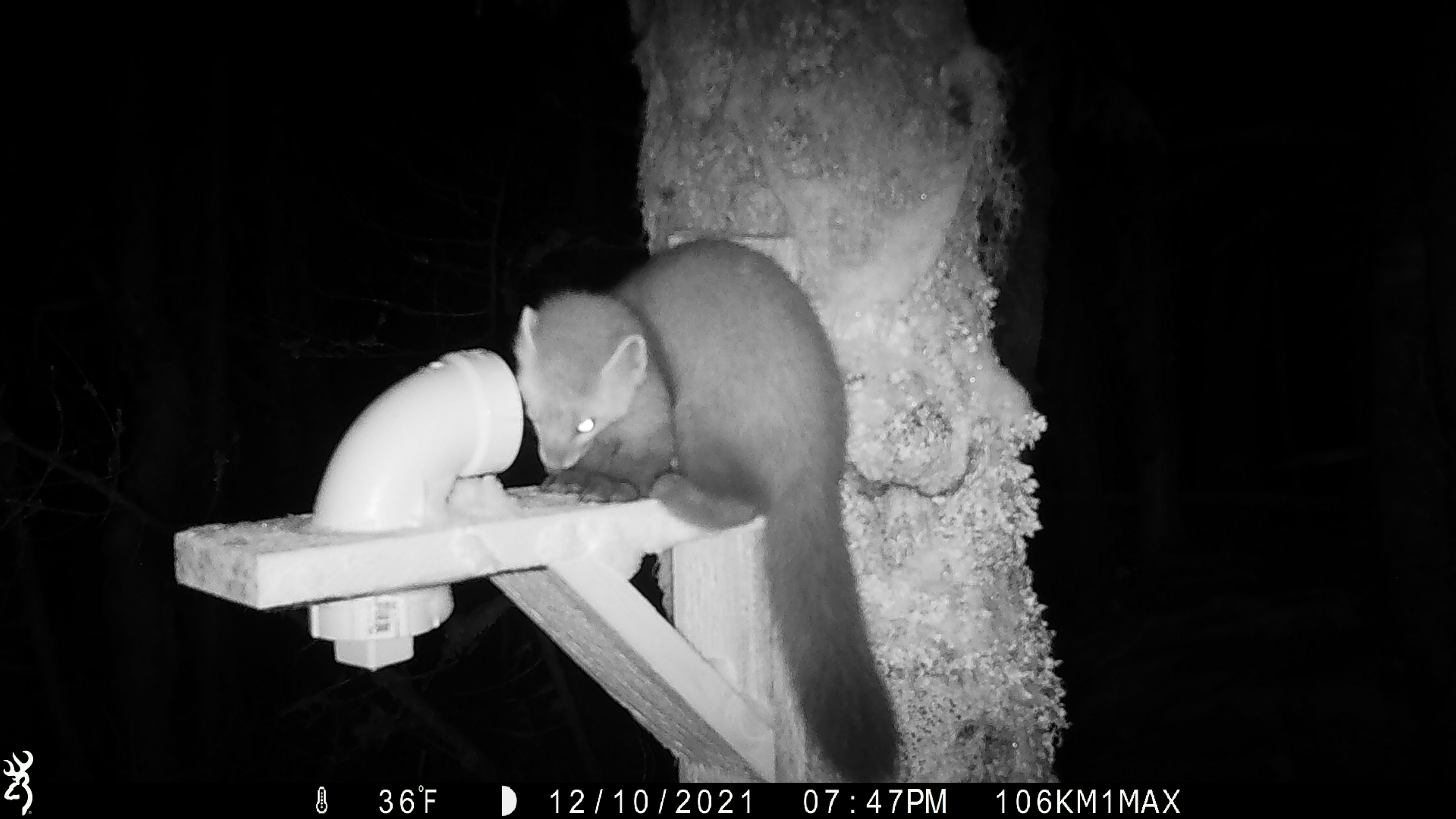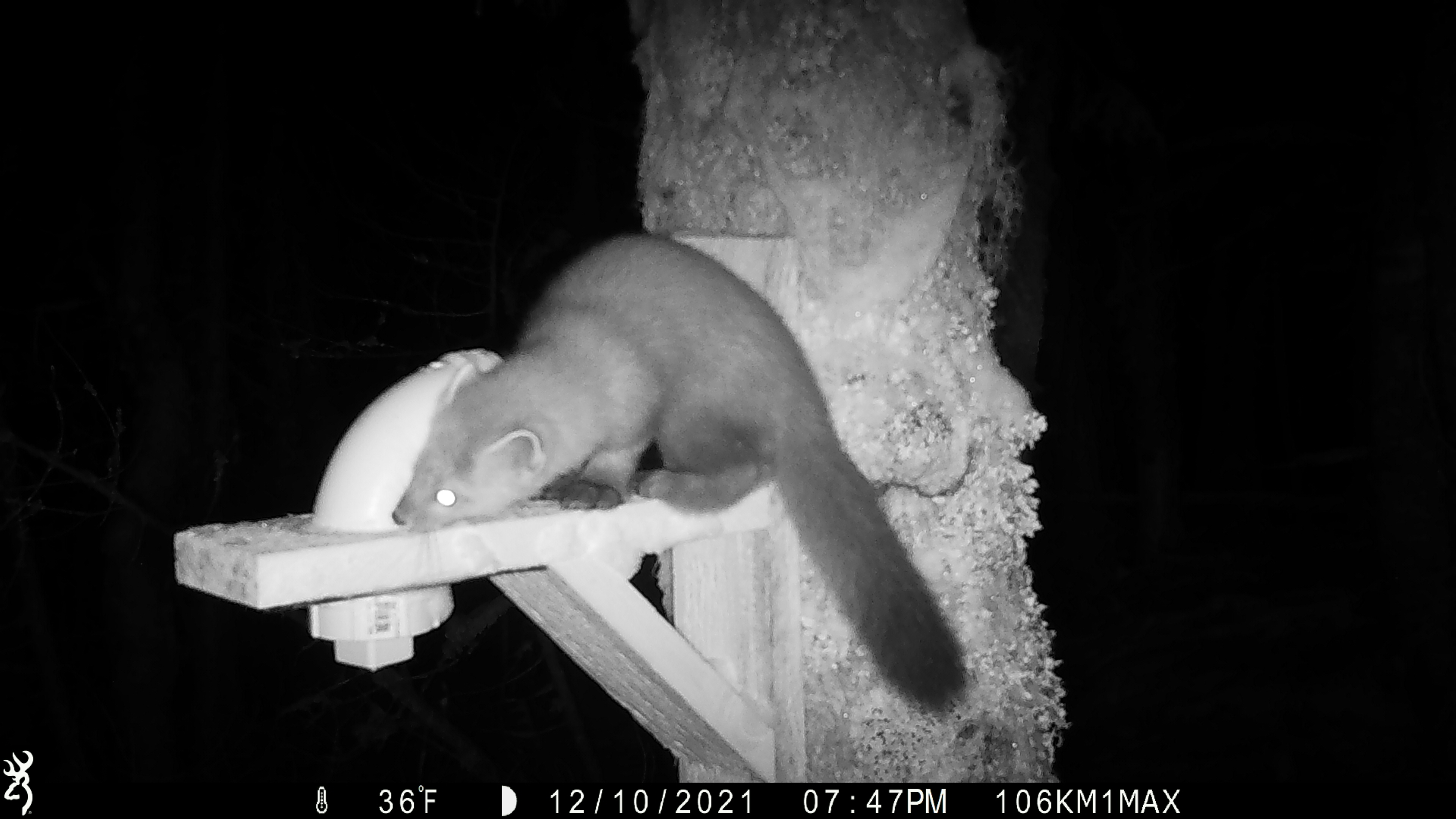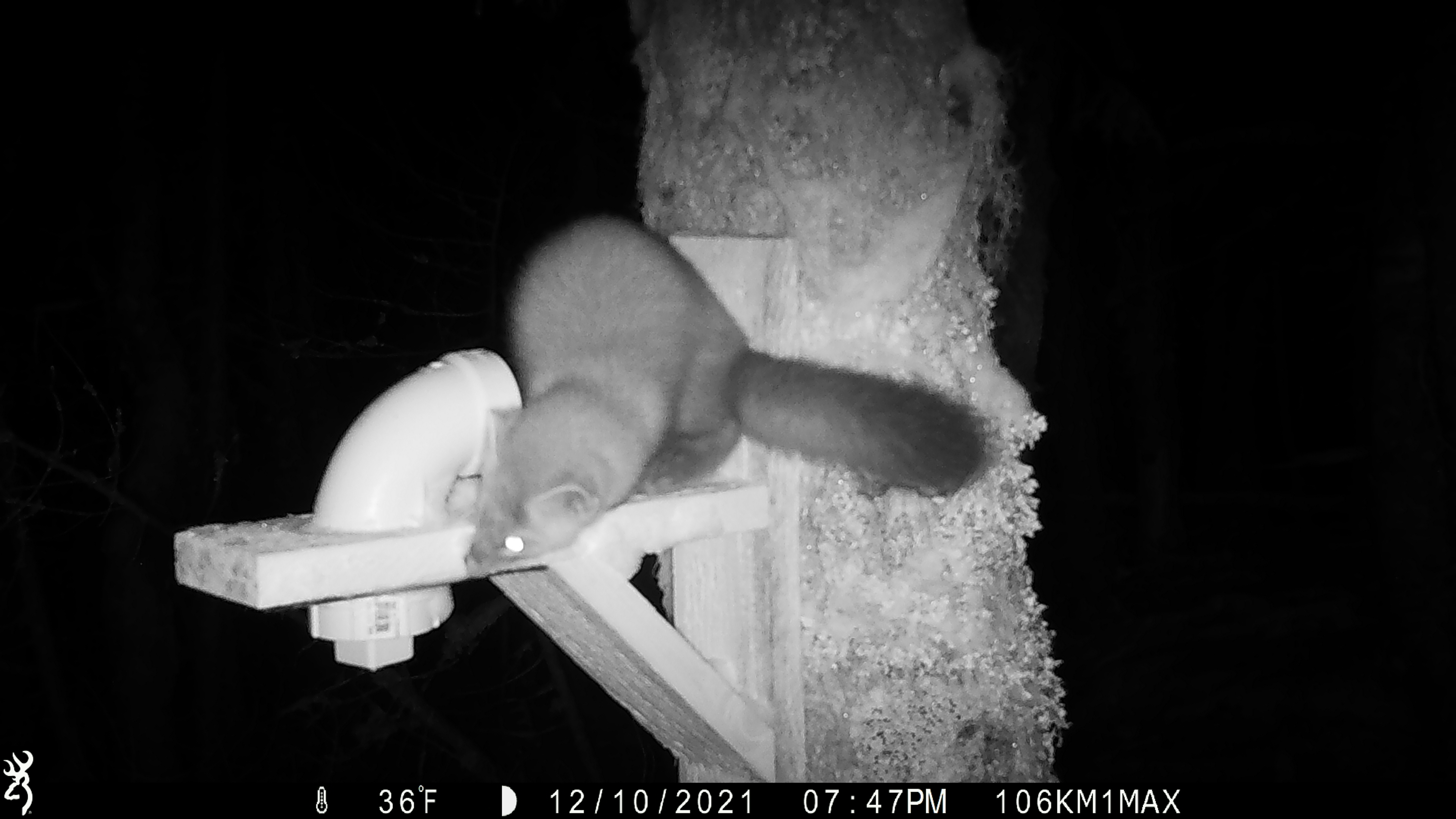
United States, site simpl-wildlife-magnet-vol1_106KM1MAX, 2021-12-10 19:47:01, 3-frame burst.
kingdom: Animalia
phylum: Chordata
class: Mammalia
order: Carnivora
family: Mustelidae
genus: Martes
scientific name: Martes americana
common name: american marten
American marten (Martes americana).